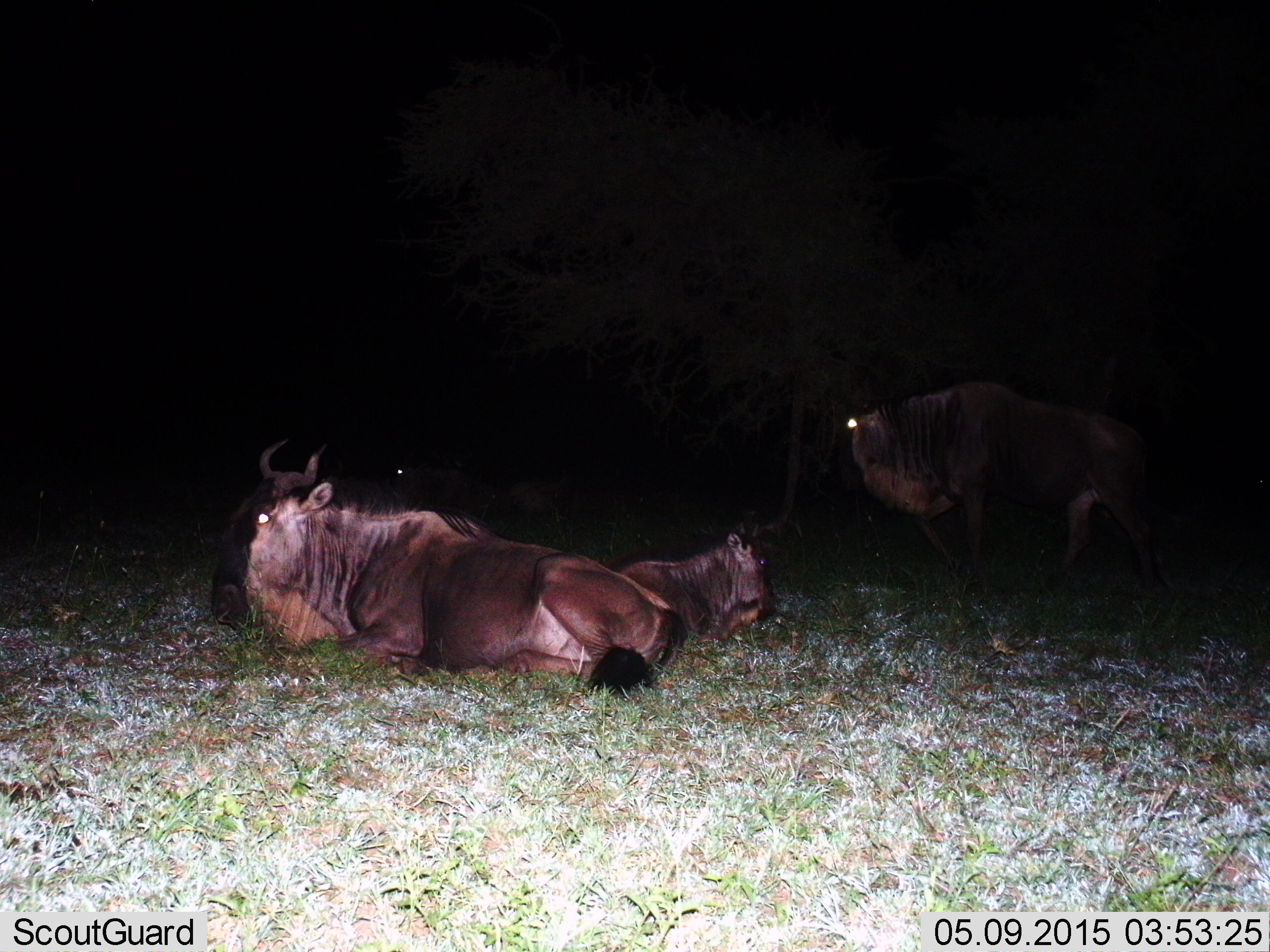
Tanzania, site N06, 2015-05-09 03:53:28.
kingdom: Animalia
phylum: Chordata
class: Mammalia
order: Artiodactyla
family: Bovidae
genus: Connochaetes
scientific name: Connochaetes taurinus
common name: blue wildebeest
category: wildebeest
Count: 4.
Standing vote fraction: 70%.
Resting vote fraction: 100%.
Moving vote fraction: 10%.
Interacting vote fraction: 0%.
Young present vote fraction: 50%.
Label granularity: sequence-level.